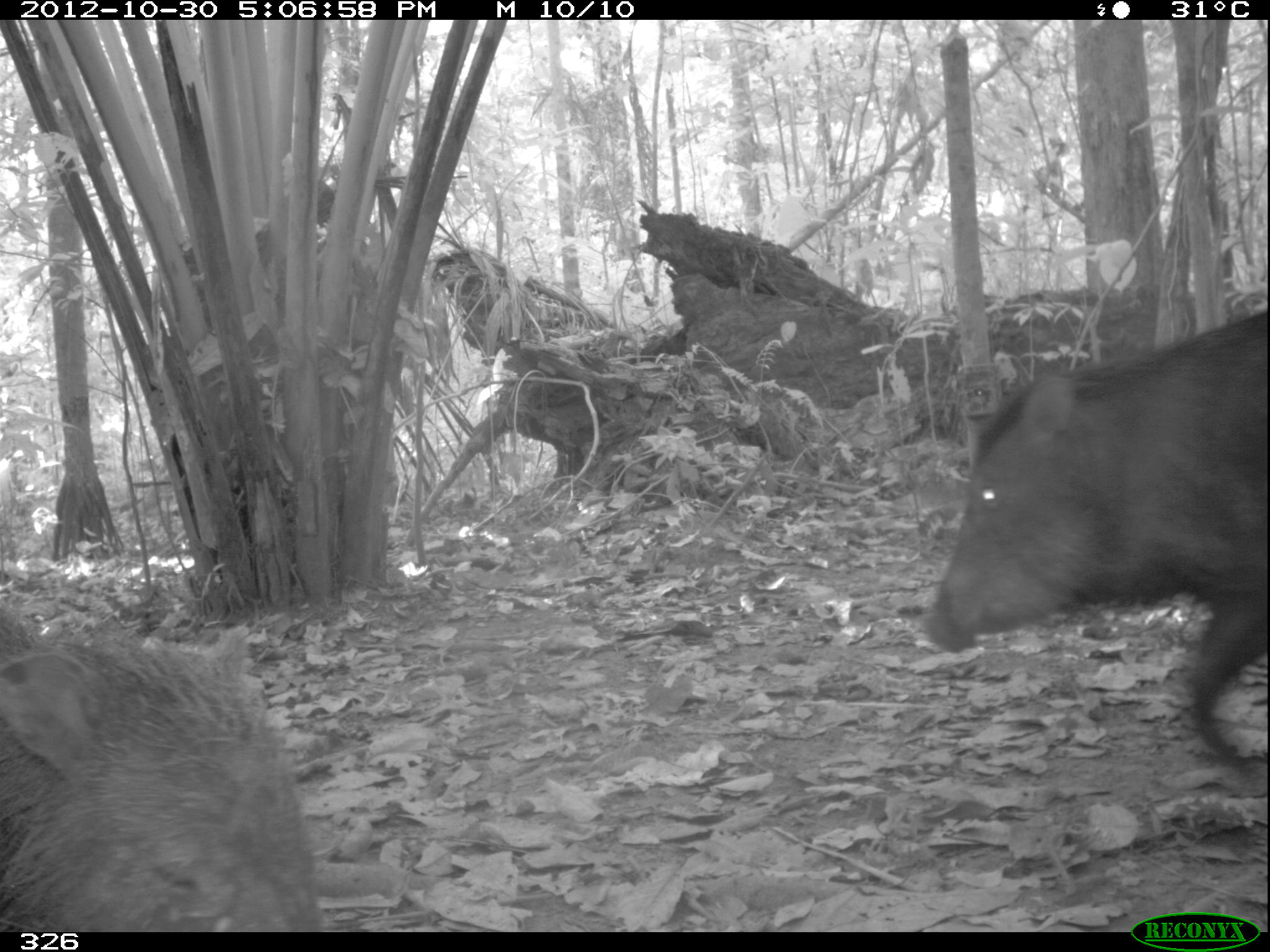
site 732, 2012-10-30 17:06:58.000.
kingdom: Animalia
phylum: Chordata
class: Mammalia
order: Artiodactyla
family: Tayassuidae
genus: Tayassu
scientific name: Tayassu pecari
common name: white-lipped peccary